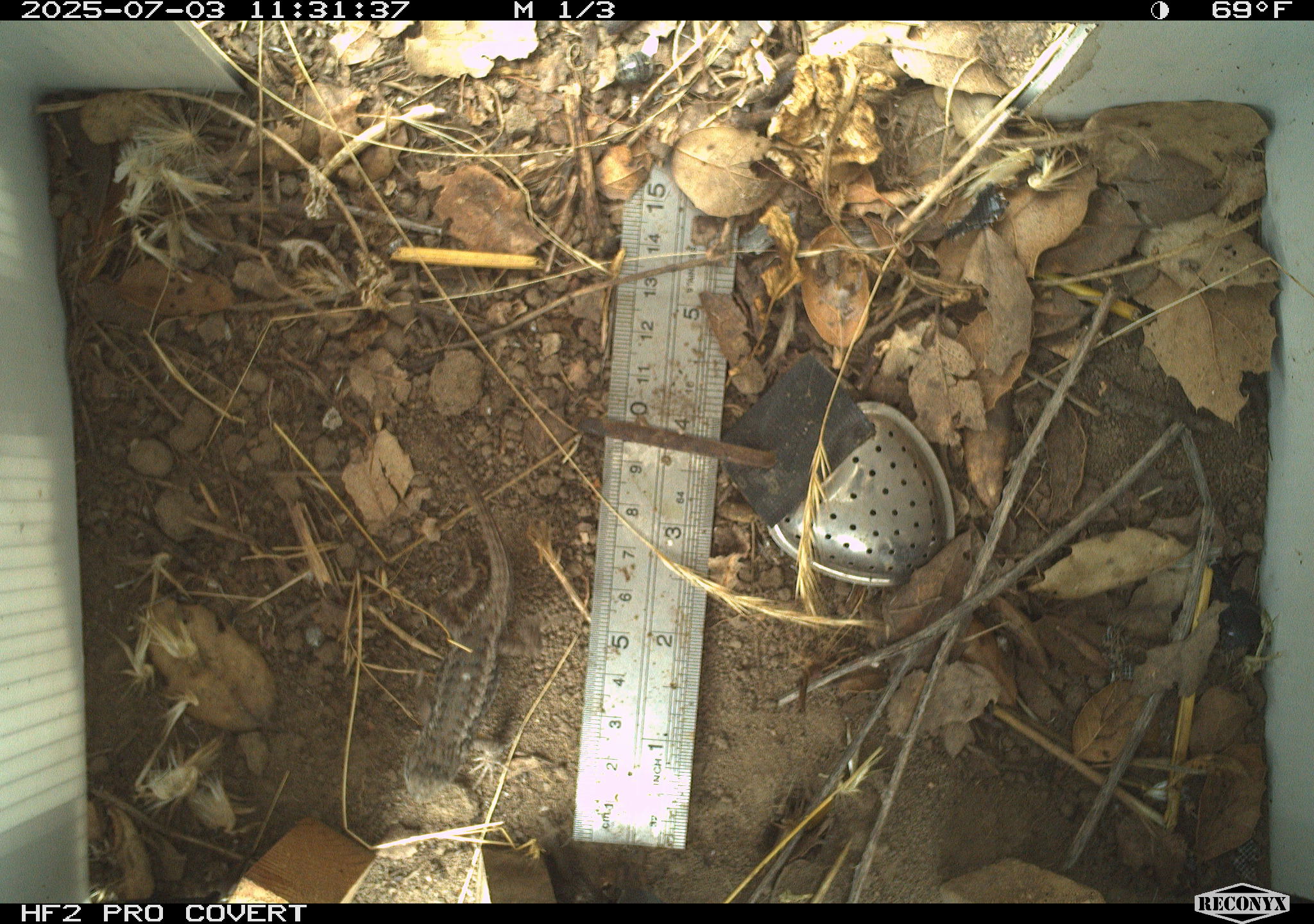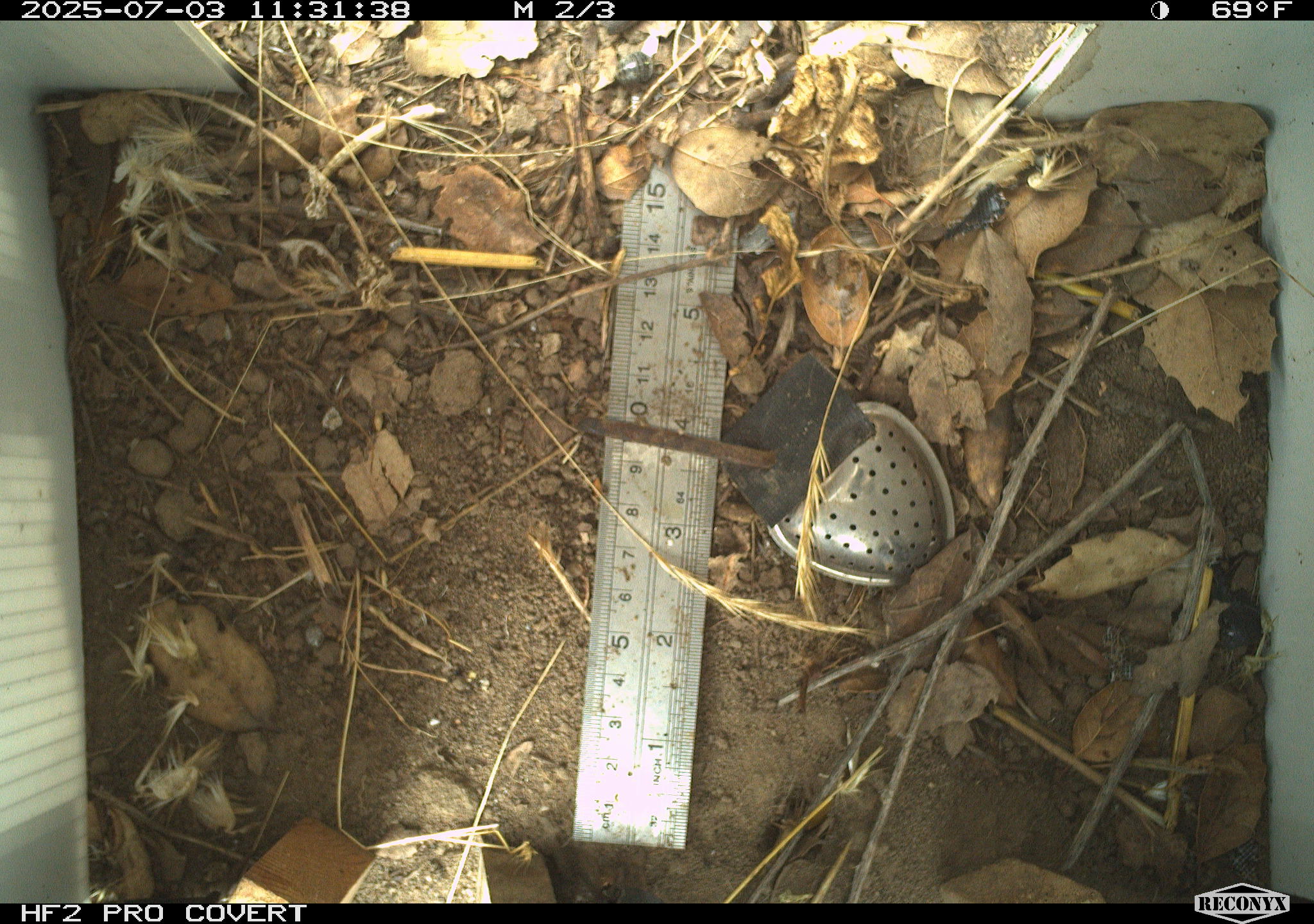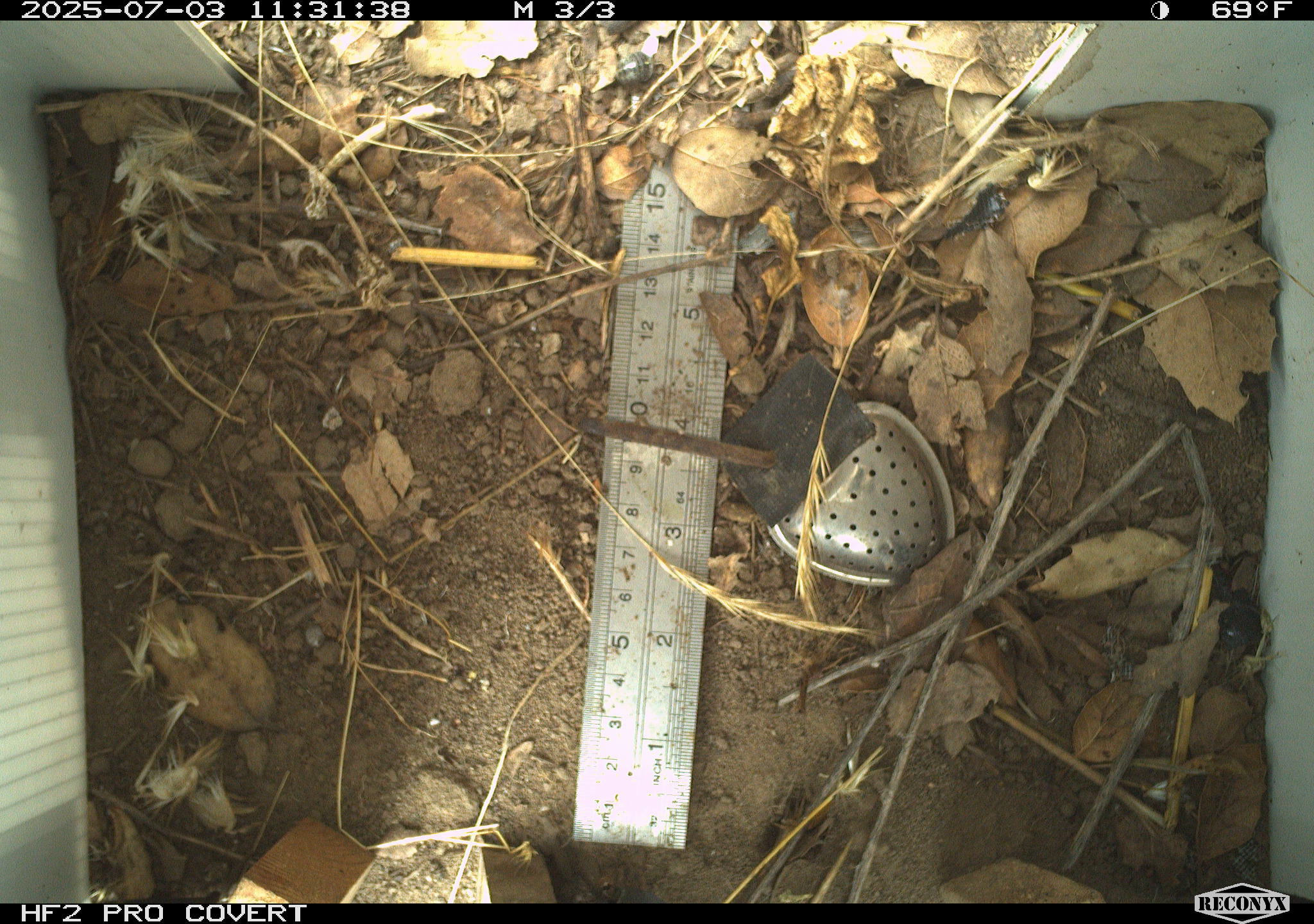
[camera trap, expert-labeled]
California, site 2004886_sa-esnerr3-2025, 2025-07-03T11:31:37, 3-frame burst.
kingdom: Animalia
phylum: Chordata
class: Reptilia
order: Squamata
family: Phrynosomatidae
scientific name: Phrynosomatidae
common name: north american spiny lizards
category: sceloporus/uta species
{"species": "sceloporus/uta species (north american spiny lizards) (Phrynosomatidae)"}